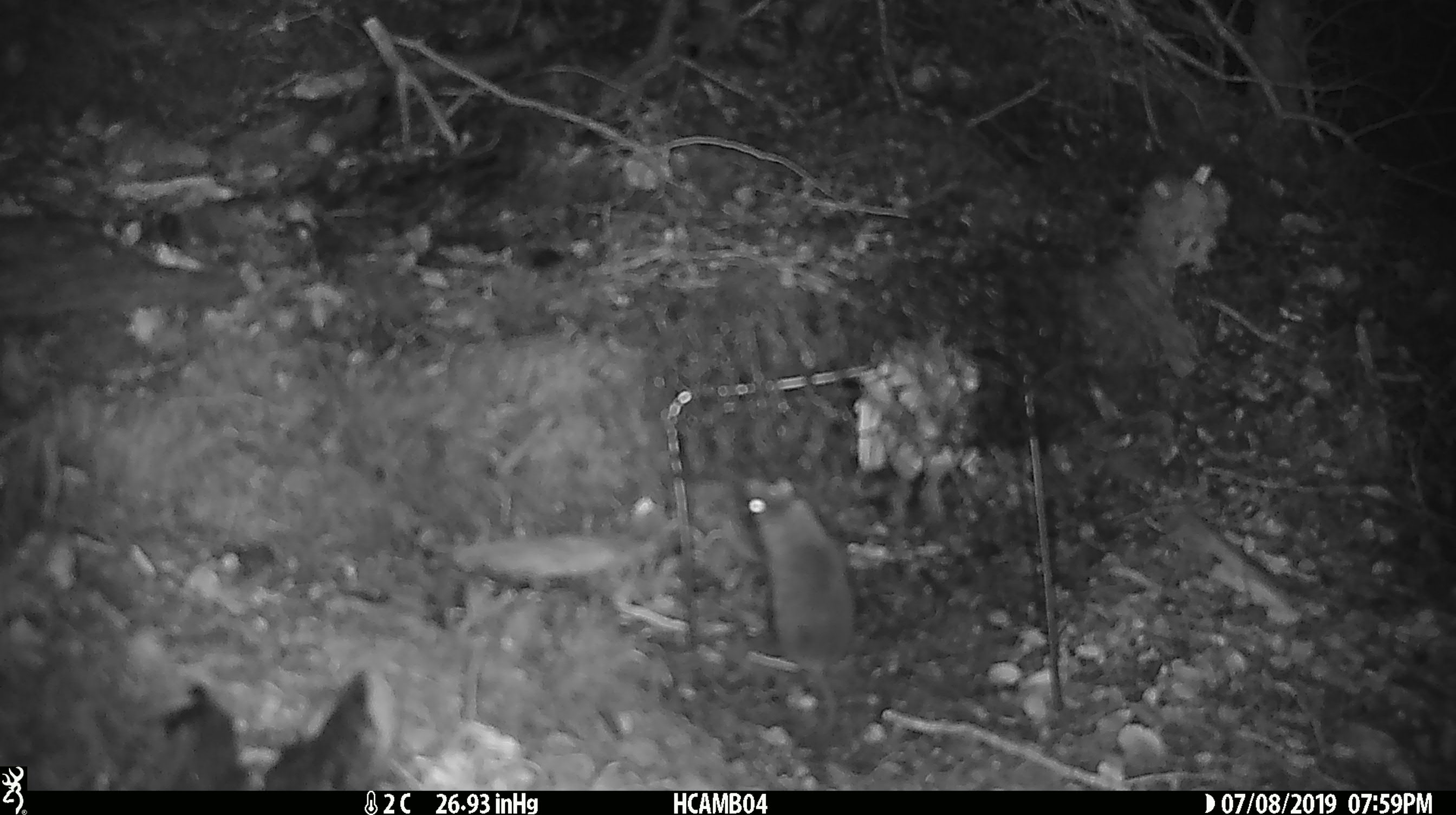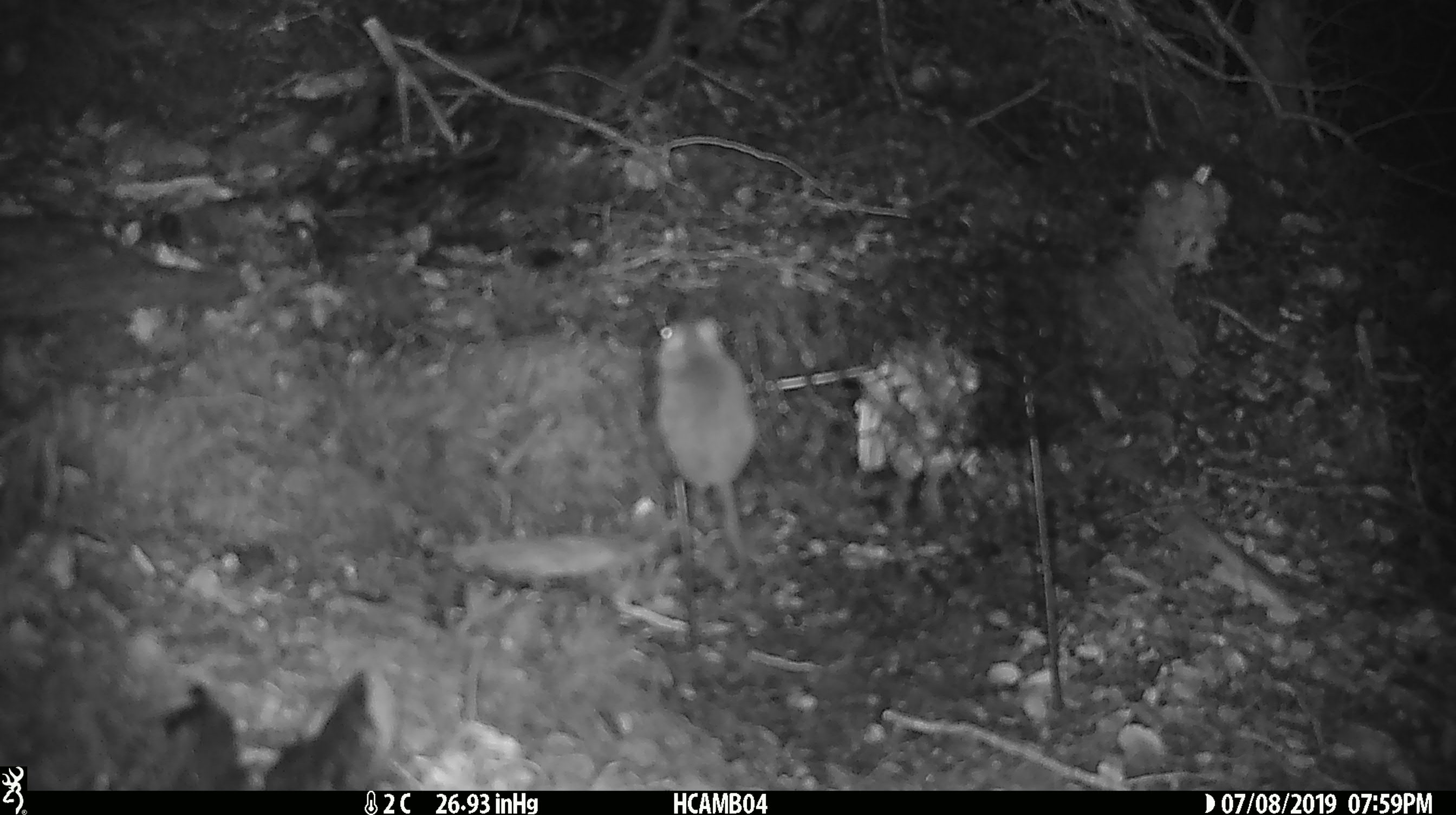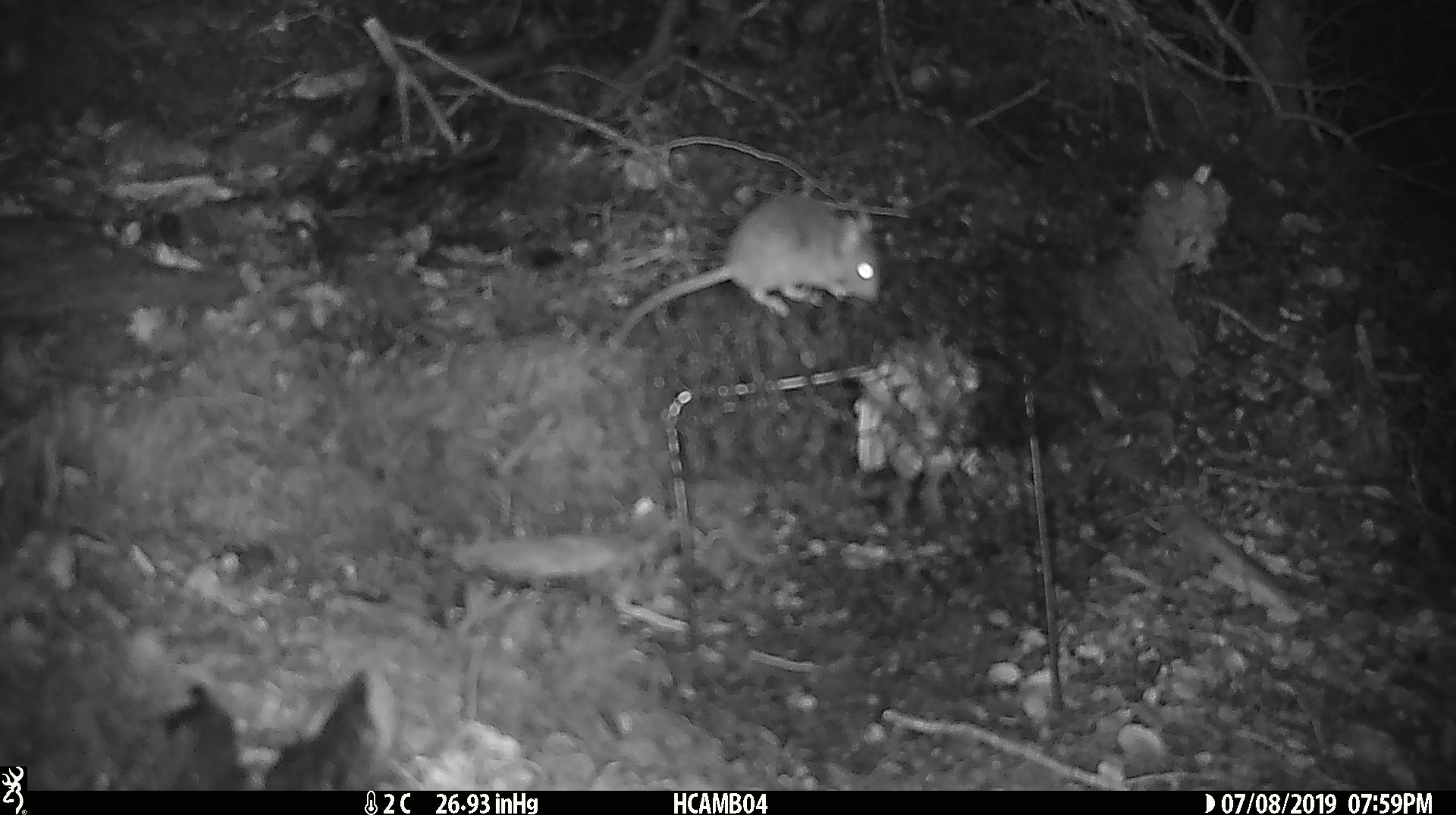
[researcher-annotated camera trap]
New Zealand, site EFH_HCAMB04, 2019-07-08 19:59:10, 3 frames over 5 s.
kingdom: Animalia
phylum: Chordata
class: Mammalia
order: Rodentia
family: Muridae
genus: Mus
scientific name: Mus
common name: mouse